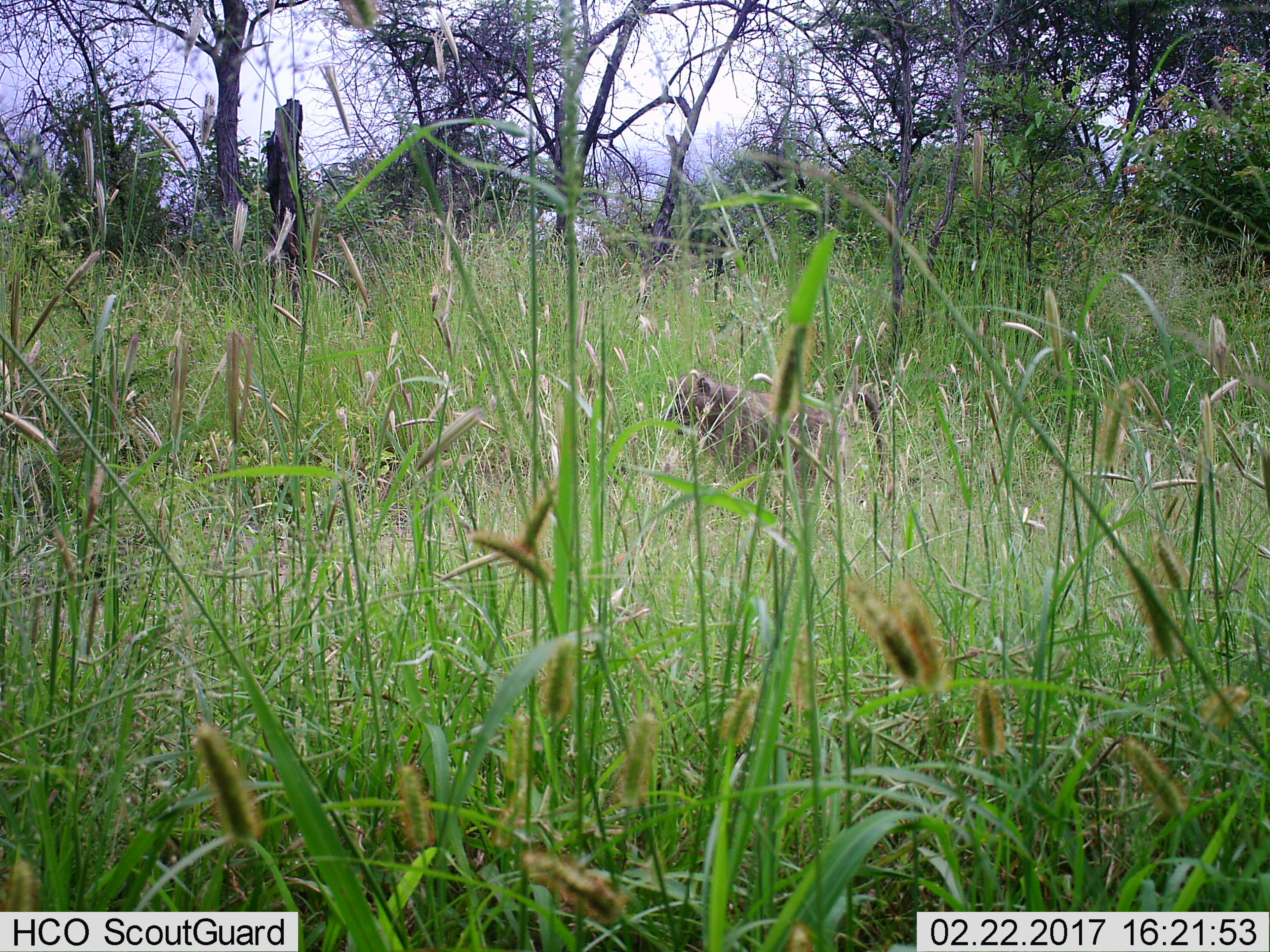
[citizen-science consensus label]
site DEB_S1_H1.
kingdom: Animalia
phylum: Chordata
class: Mammalia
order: Primates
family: Cercopithecidae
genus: Papio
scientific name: Papio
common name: baboon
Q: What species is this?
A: Baboon (Papio).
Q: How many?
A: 1.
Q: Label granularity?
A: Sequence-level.